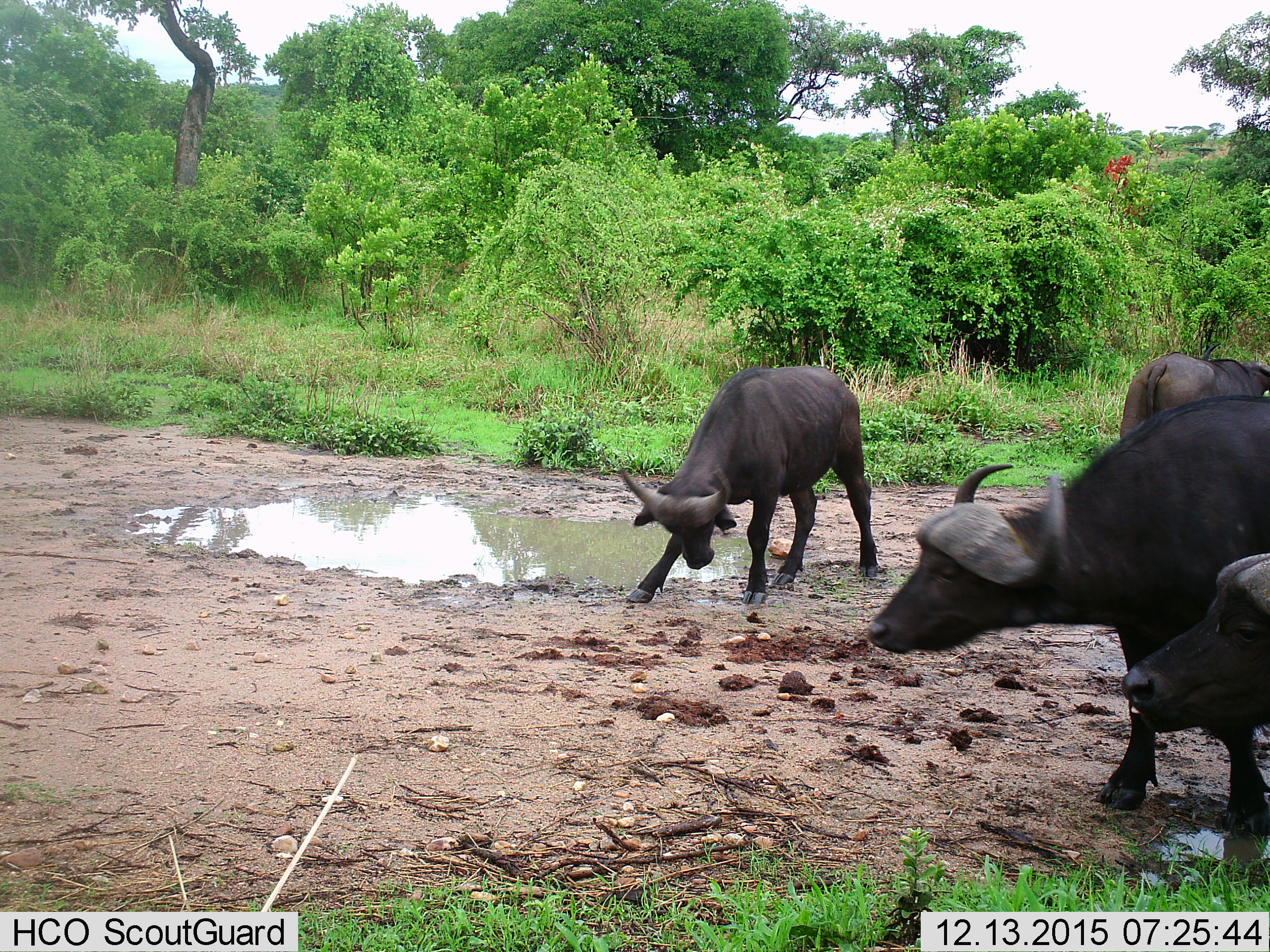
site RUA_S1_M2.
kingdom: Animalia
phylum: Chordata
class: Mammalia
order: Artiodactyla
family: Bovidae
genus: Syncerus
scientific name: Syncerus caffer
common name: african buffalo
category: buffalo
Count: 4.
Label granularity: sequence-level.